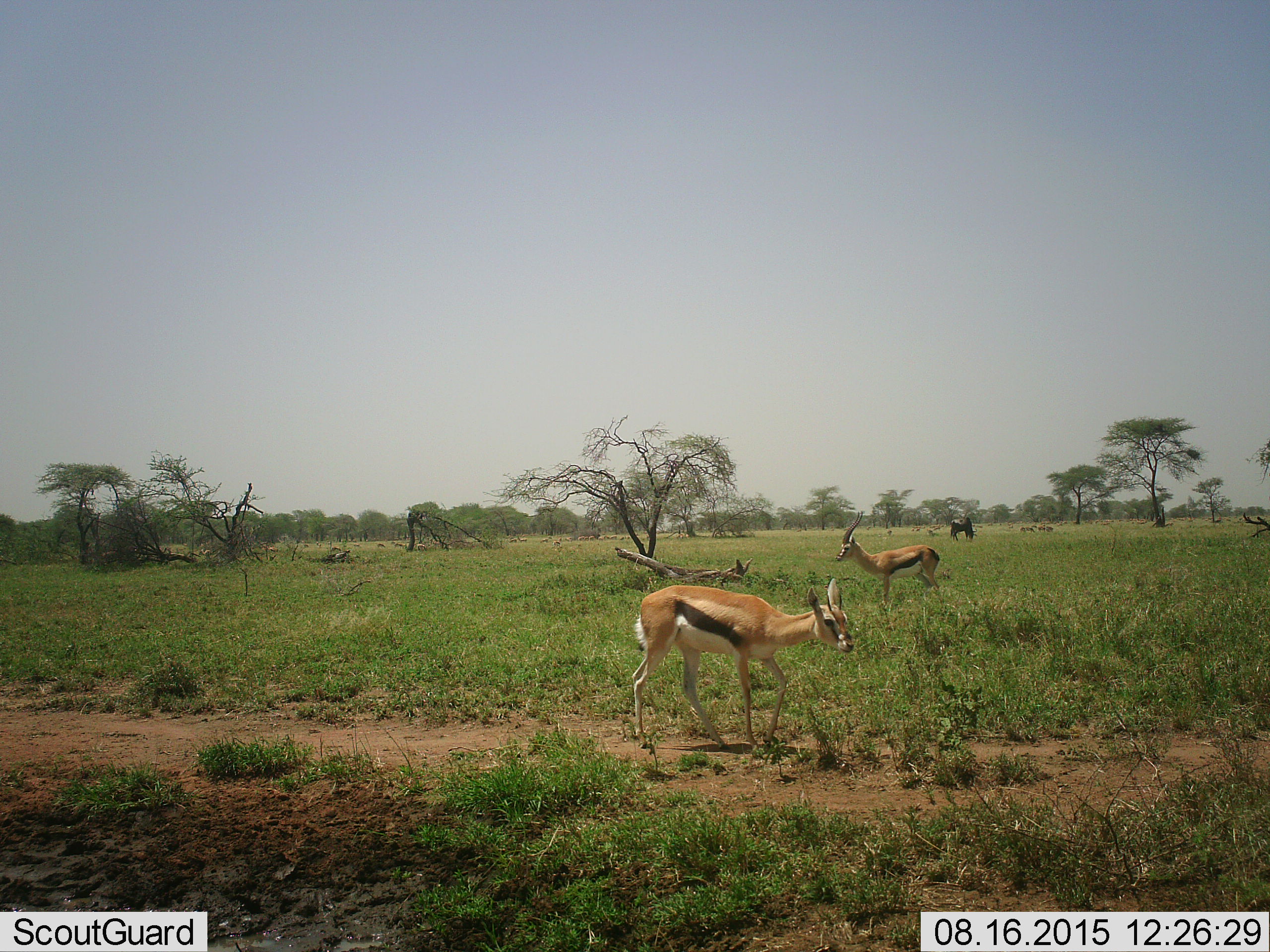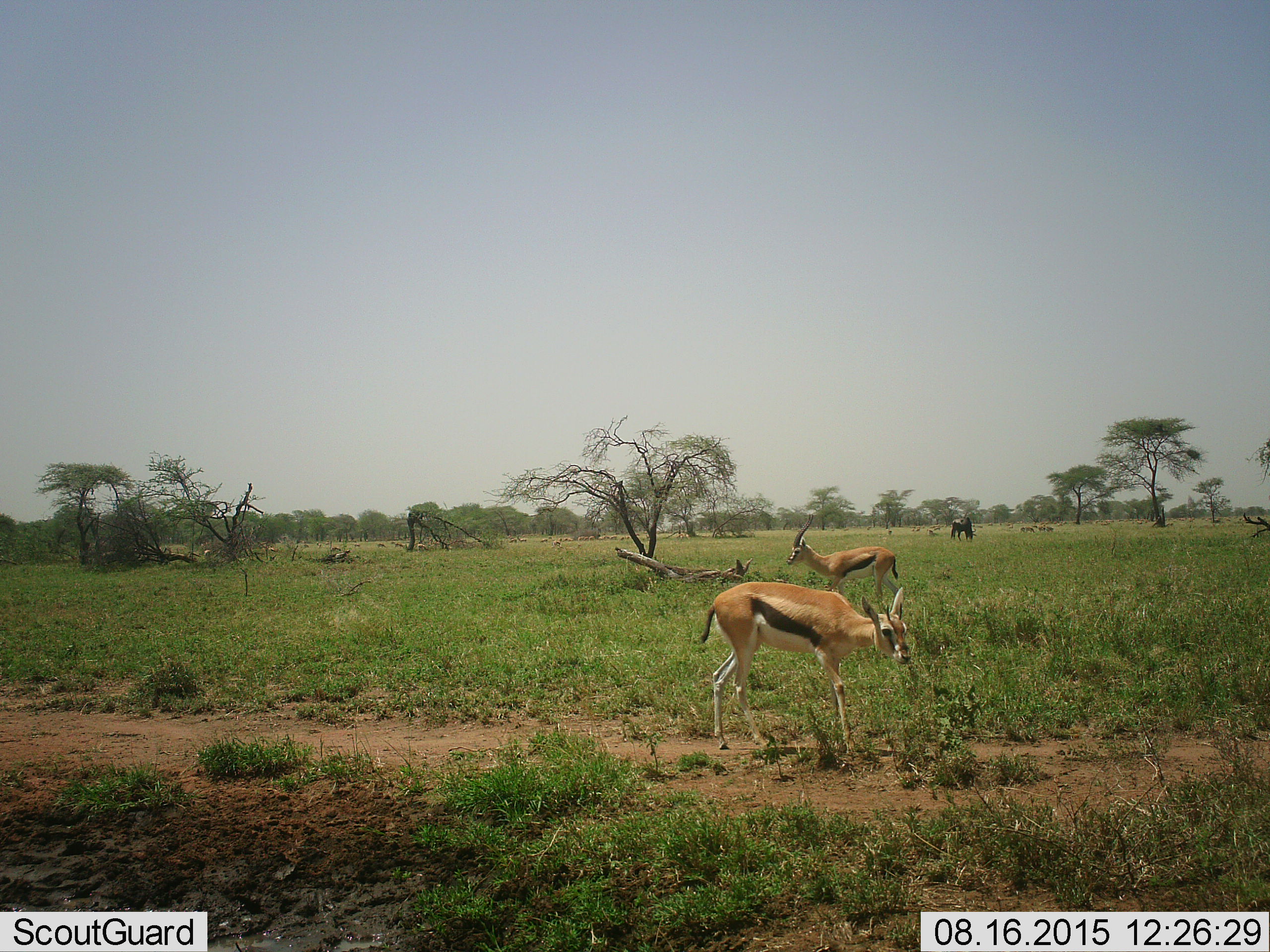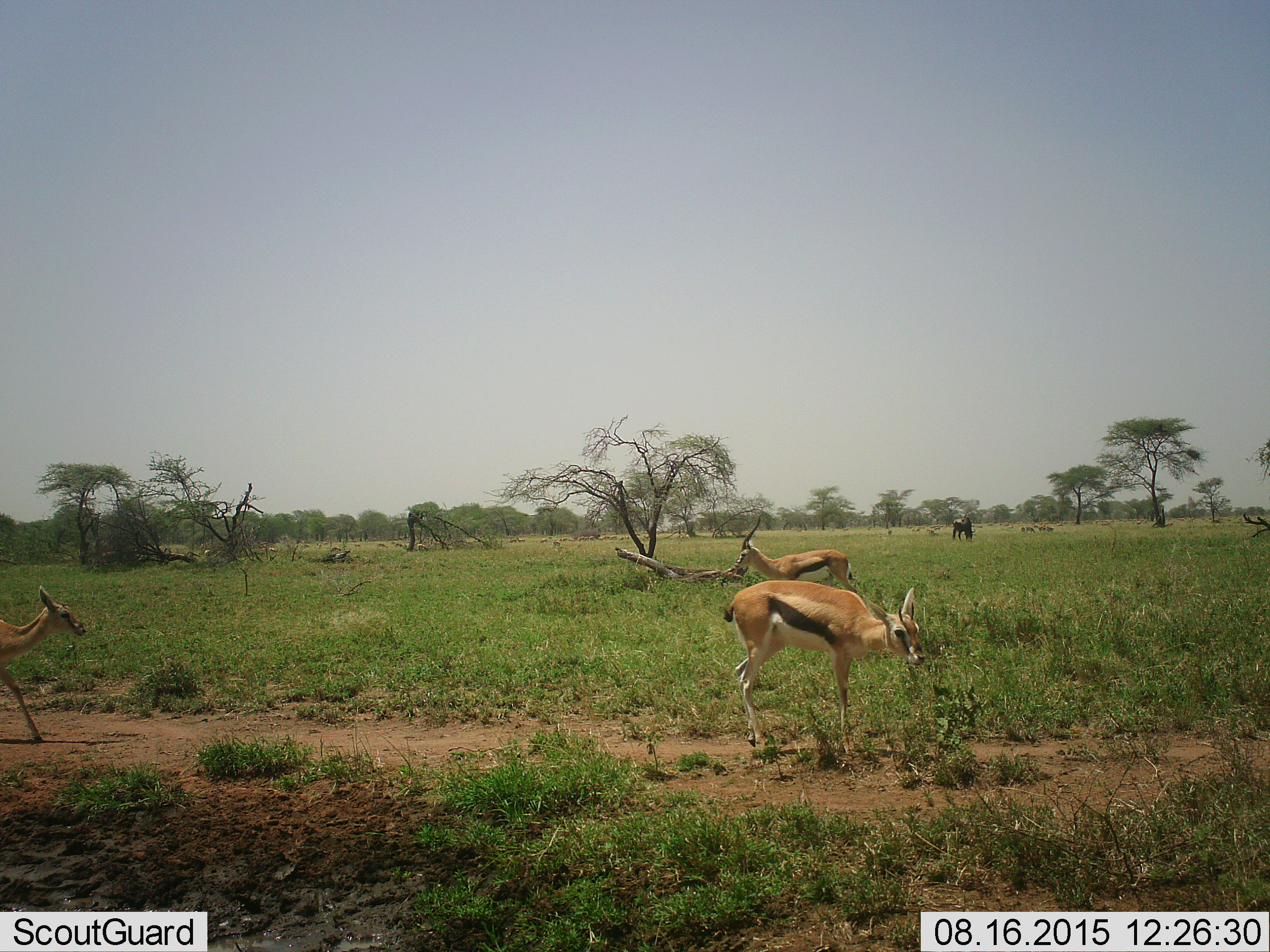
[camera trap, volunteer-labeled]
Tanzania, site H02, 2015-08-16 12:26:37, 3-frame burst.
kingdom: Animalia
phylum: Chordata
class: Mammalia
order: Artiodactyla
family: Bovidae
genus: Eudorcas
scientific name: Eudorcas thomsonii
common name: thomson's gazelle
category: gazellethomsons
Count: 11-50.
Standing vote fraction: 78%.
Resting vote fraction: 0%.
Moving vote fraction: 89%.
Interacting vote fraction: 0%.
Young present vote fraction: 22%.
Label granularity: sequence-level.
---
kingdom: Animalia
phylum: Chordata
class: Mammalia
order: Artiodactyla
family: Bovidae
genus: Connochaetes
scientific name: Connochaetes taurinus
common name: blue wildebeest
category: wildebeest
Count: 1.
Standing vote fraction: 43%.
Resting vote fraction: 0%.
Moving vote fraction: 0%.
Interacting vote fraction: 0%.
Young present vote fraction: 0%.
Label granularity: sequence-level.